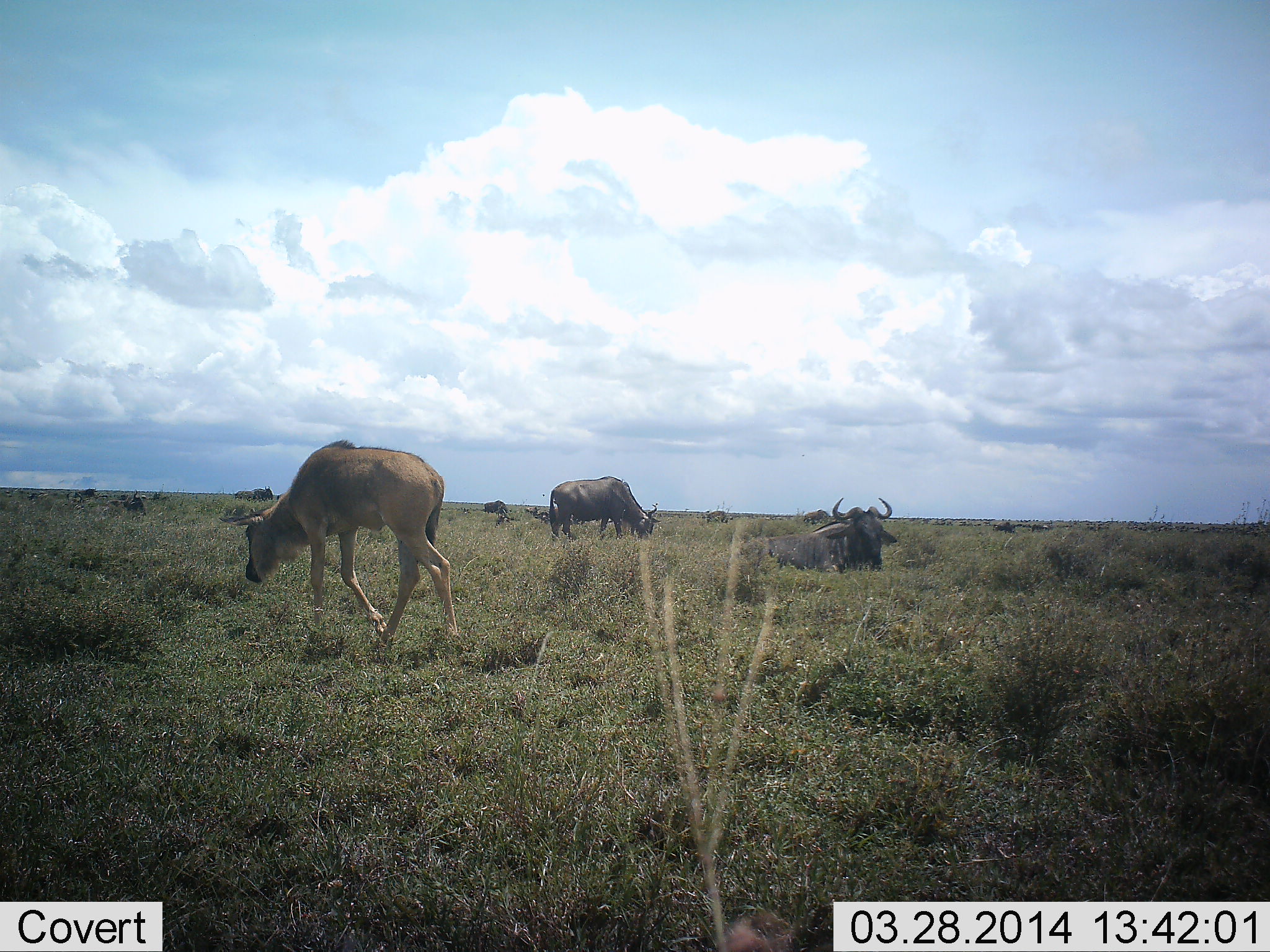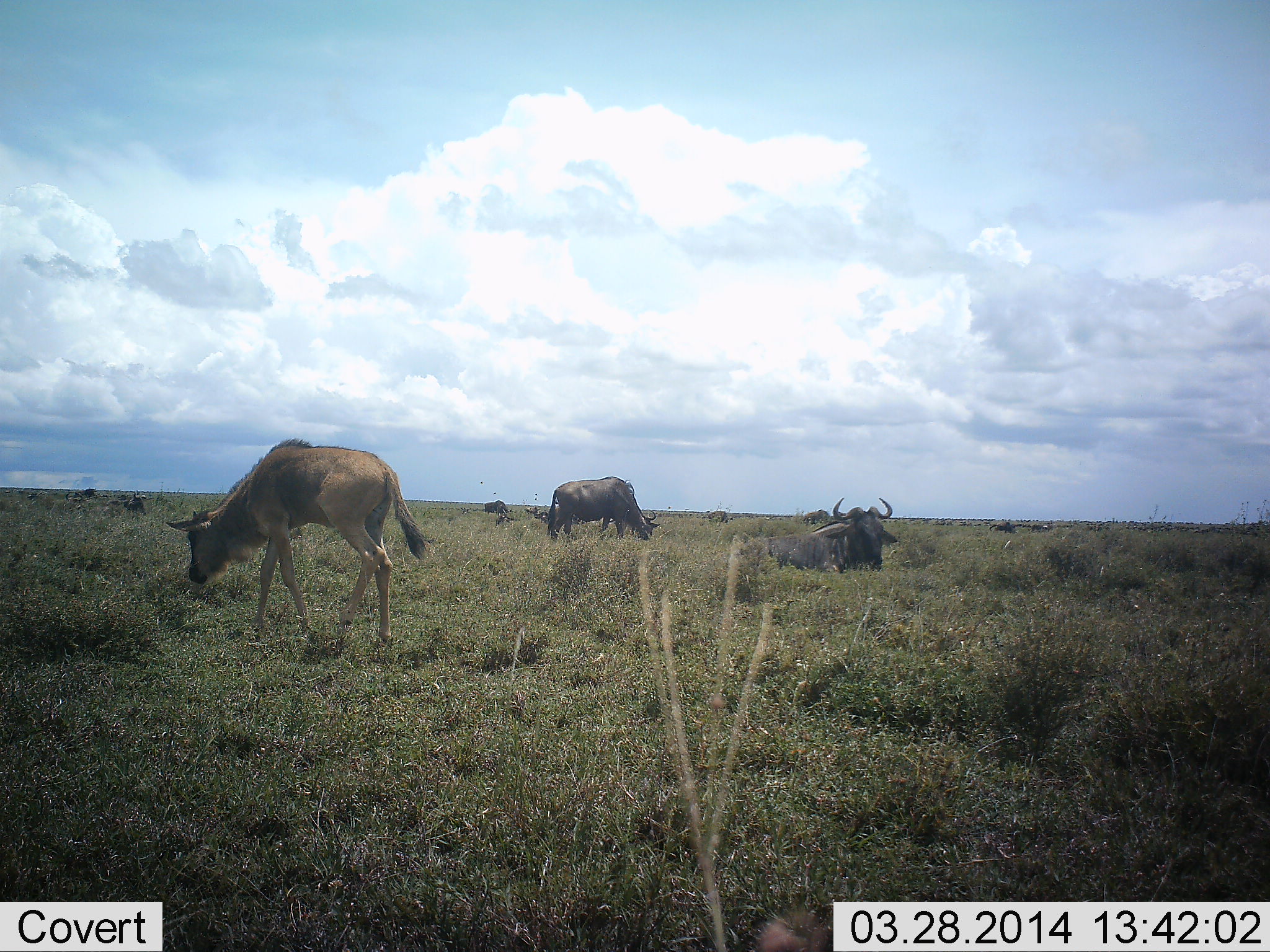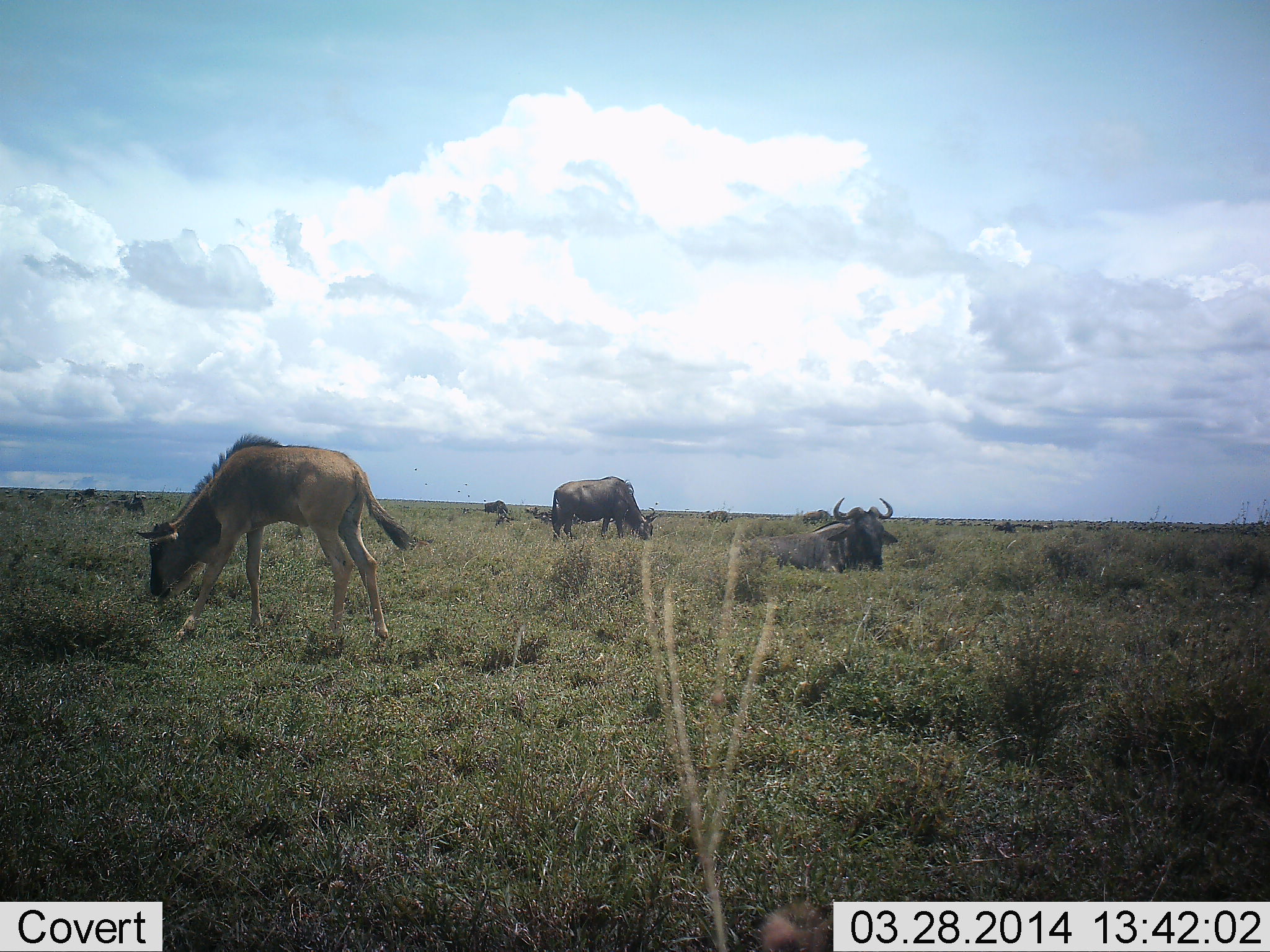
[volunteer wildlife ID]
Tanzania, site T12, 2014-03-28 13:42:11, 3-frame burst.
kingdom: Animalia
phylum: Chordata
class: Mammalia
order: Artiodactyla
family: Bovidae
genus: Connochaetes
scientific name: Connochaetes taurinus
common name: blue wildebeest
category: wildebeest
Wildebeest (blue wildebeest) (Connochaetes taurinus), count 3. Behavior (volunteer vote fractions): standing 27%, resting 82%, moving 45%, interacting 0%. Young present (vote fraction): 73%. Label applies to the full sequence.